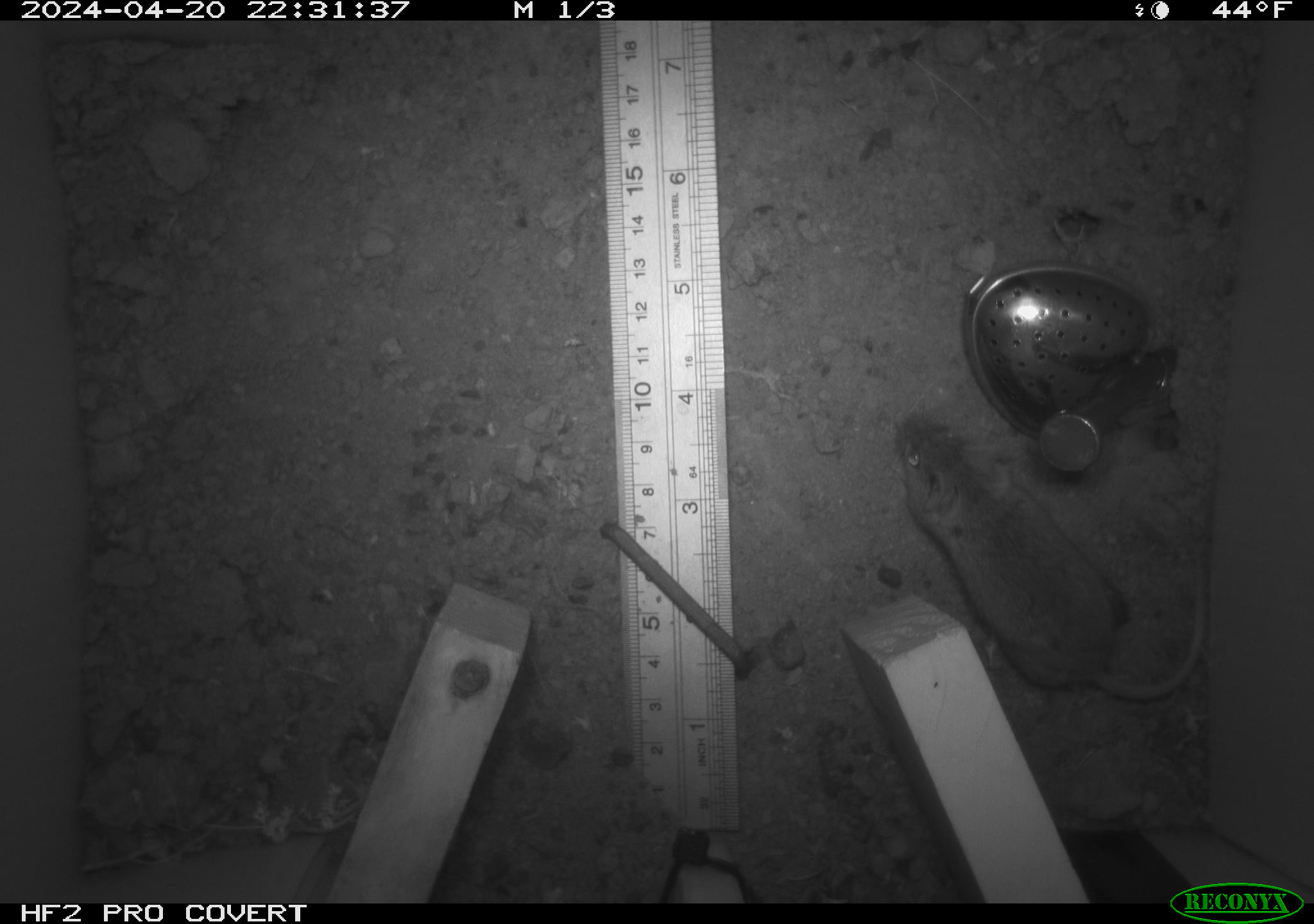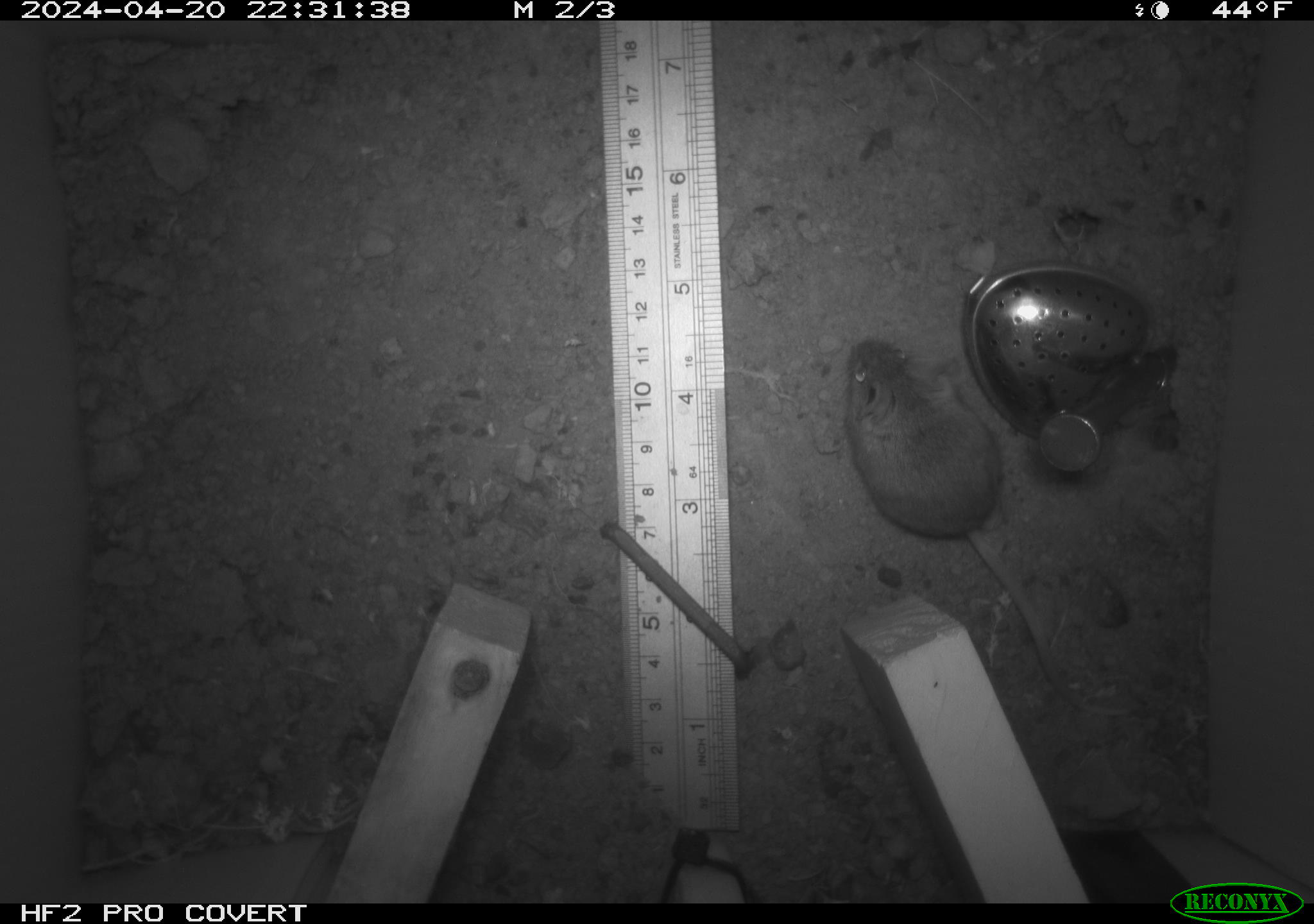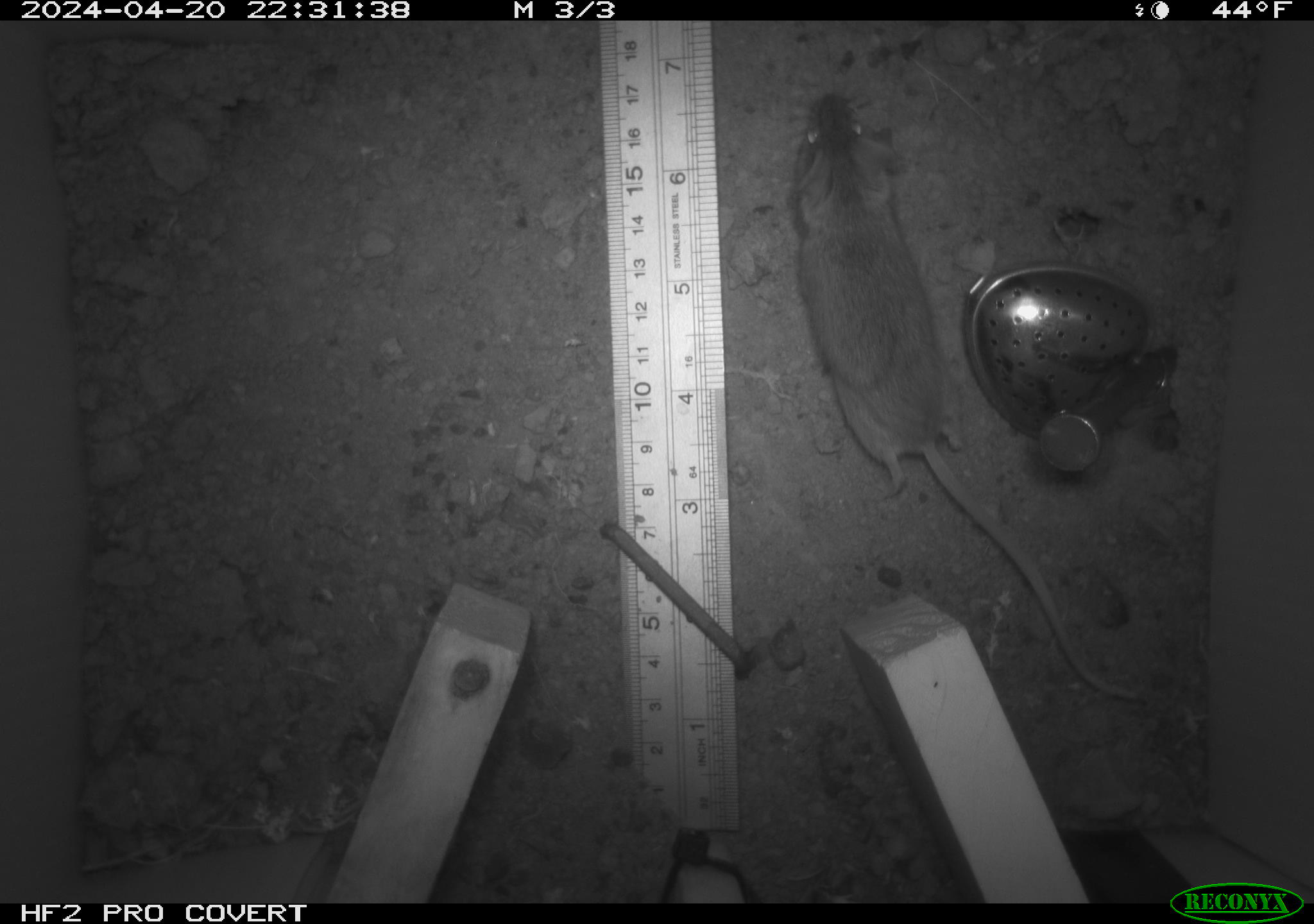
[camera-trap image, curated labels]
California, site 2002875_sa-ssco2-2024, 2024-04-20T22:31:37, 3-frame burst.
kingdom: Animalia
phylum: Chordata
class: Mammalia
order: Rodentia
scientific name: Rodentia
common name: mouse species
Mouse species (Rodentia).